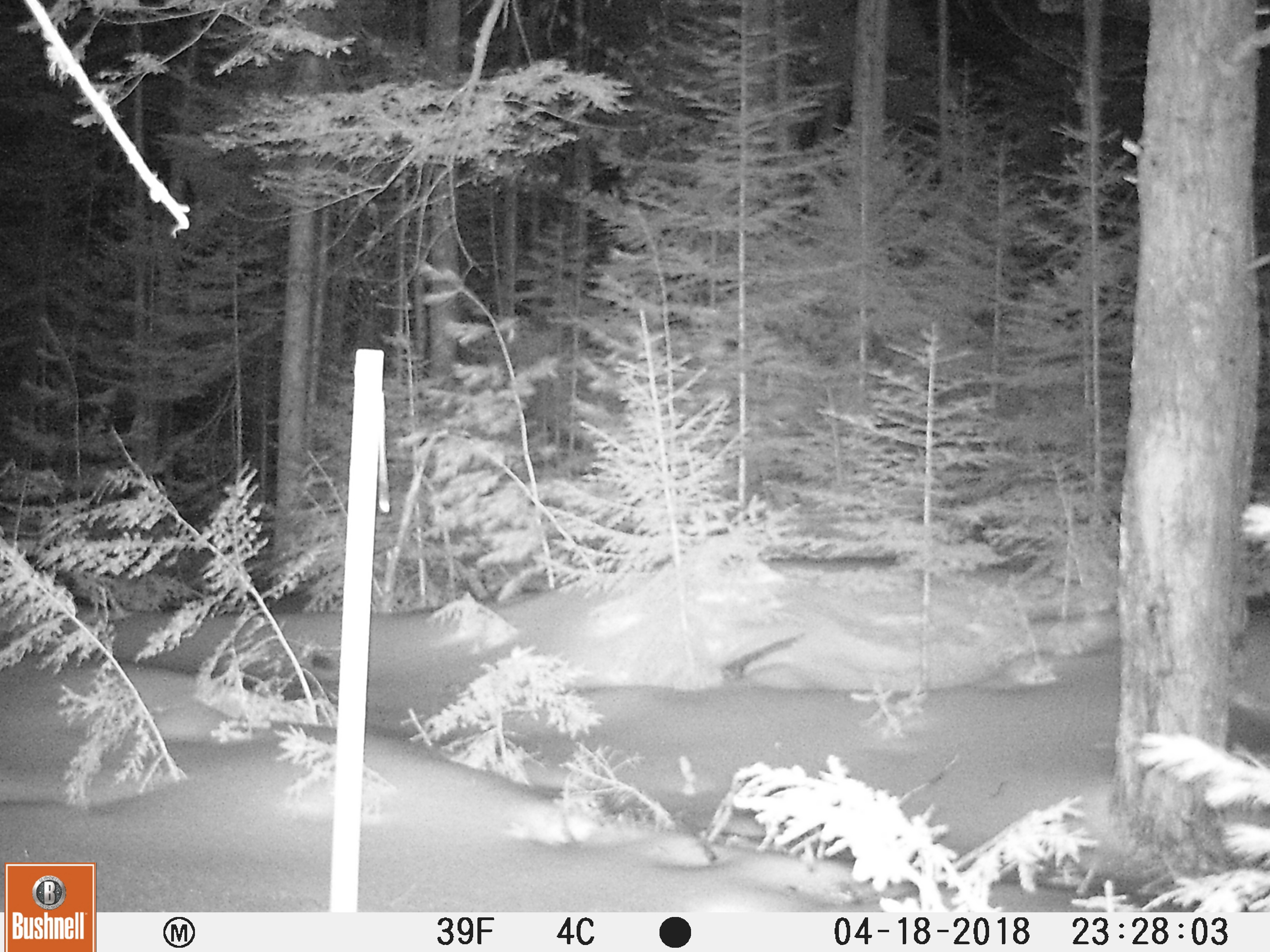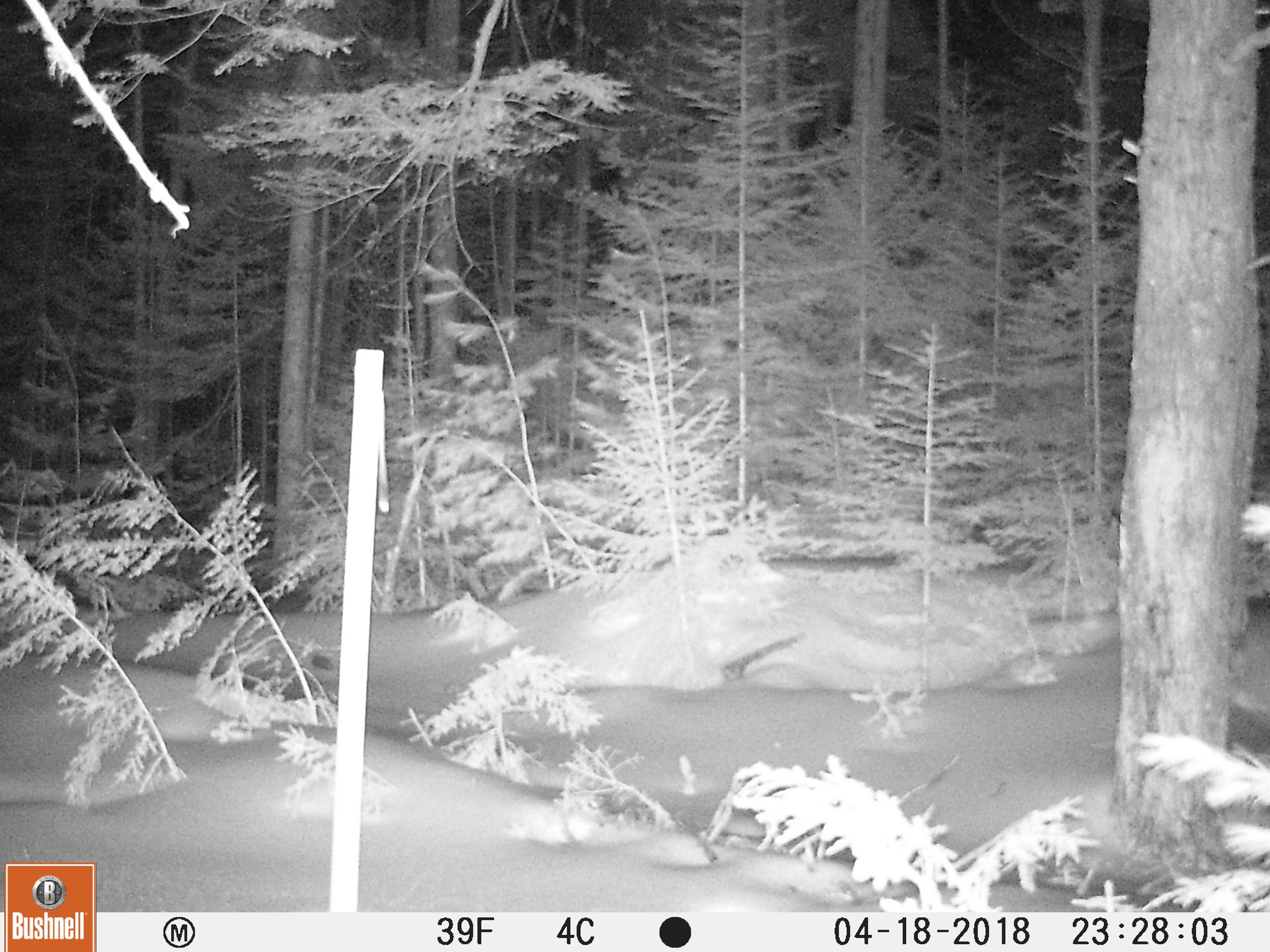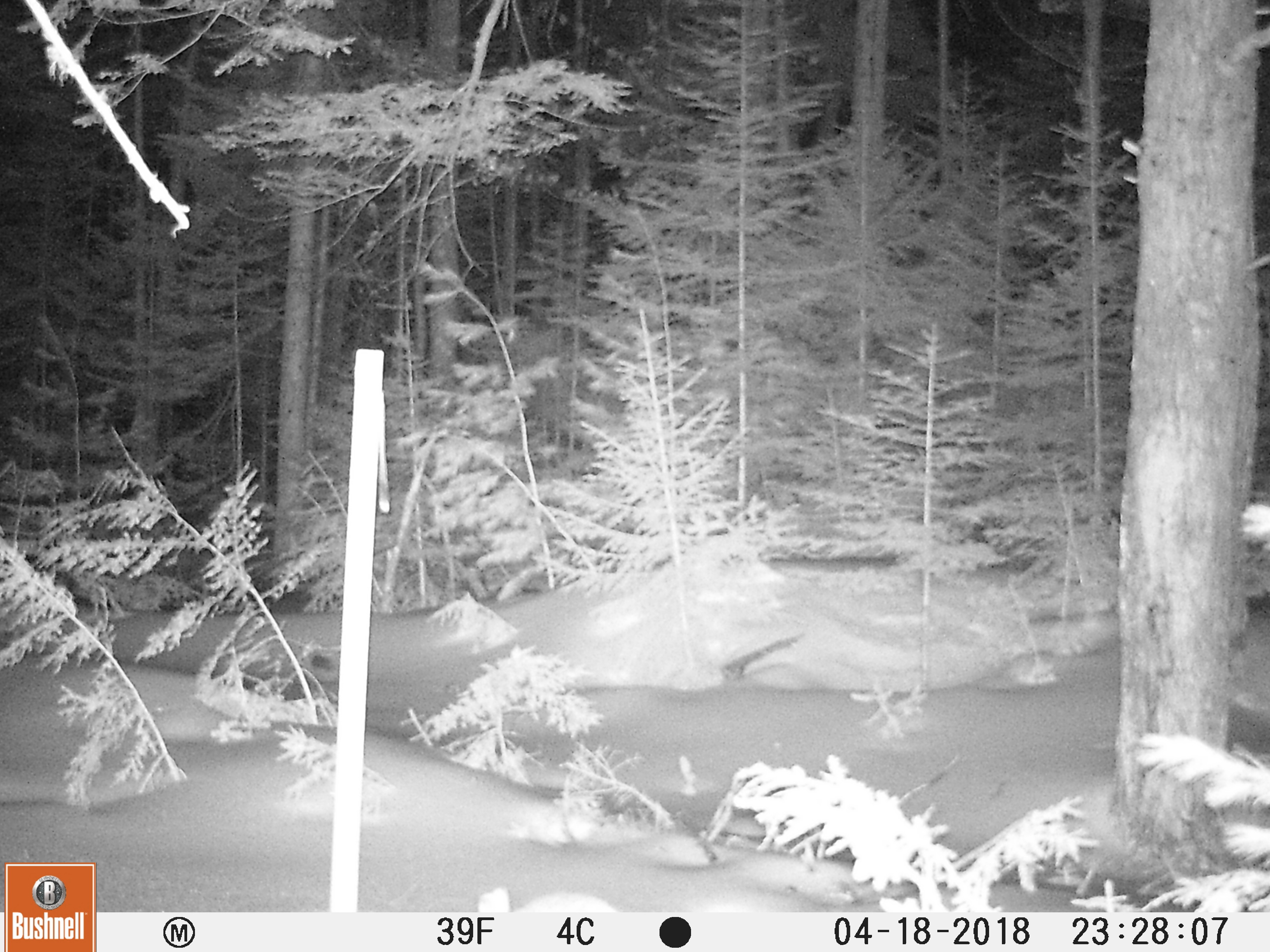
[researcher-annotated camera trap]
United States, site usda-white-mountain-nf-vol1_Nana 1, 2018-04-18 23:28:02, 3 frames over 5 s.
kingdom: Animalia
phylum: Chordata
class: Mammalia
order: Lagomorpha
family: Leporidae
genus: Lepus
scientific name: Lepus americanus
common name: snowshoe hare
Snowshoe hare (Lepus americanus).